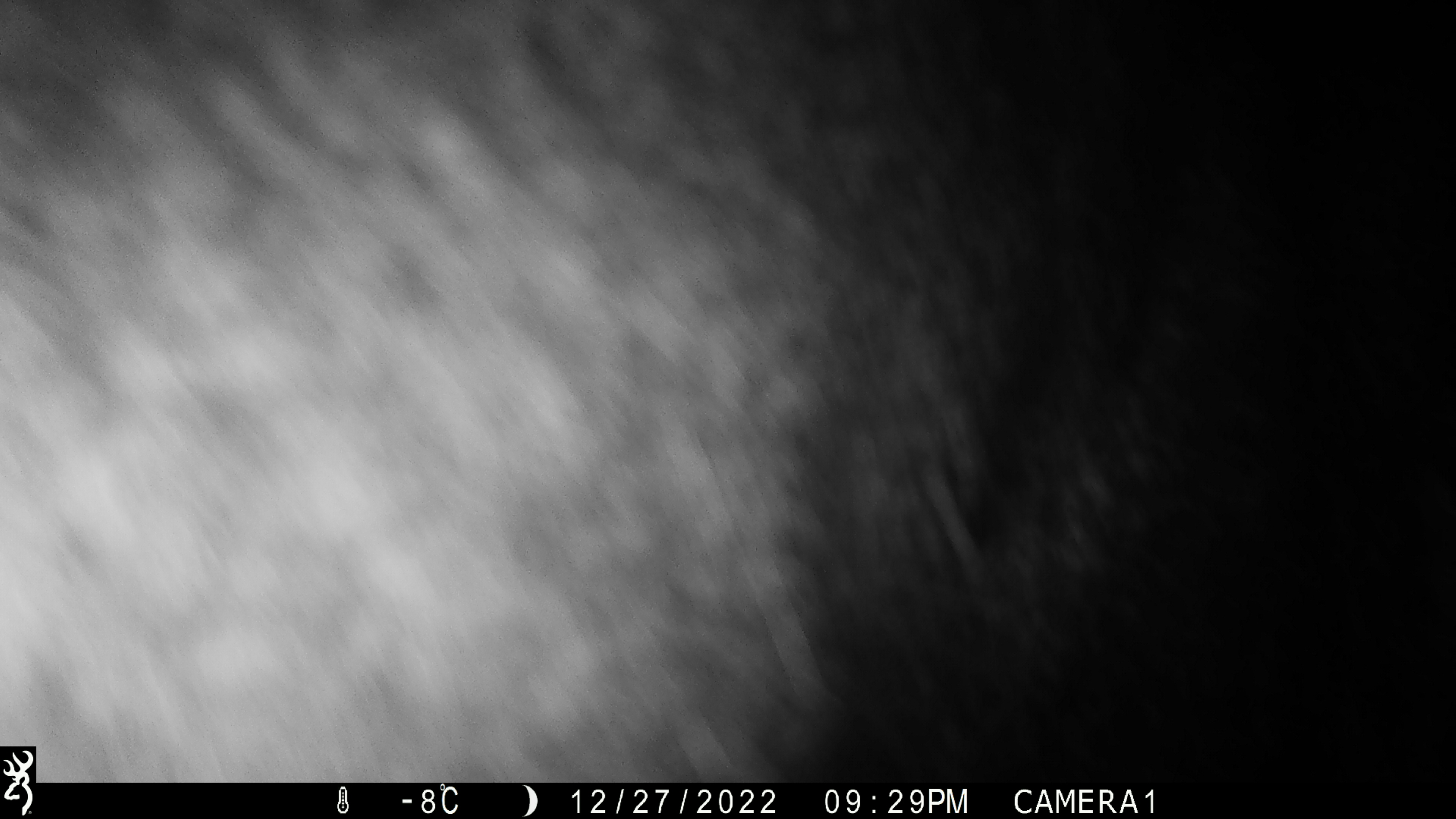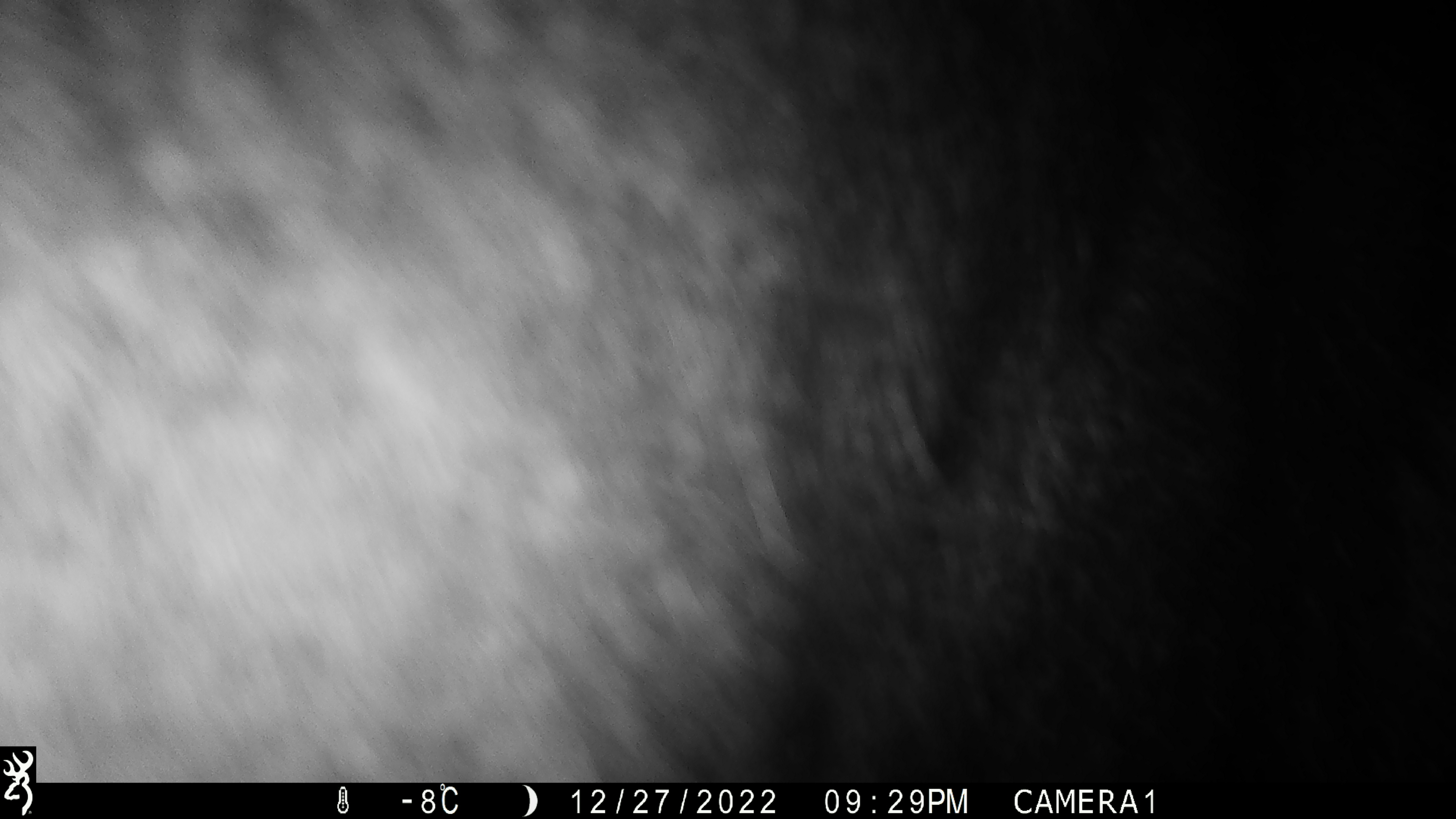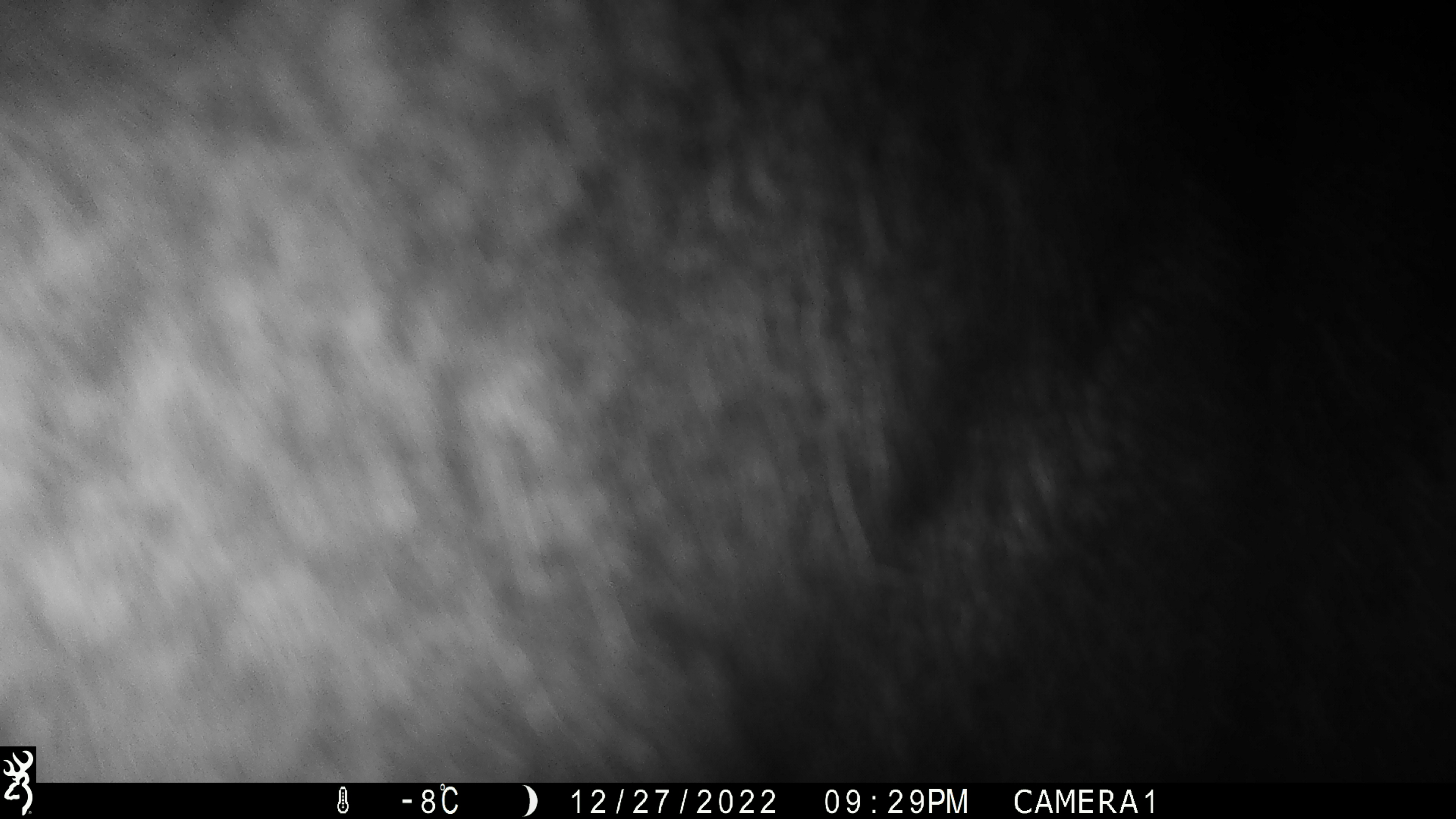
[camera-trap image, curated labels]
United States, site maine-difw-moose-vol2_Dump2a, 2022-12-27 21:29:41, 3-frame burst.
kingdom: Animalia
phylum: Chordata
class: Mammalia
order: Artiodactyla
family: Cervidae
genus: Alces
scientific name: Alces alces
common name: moose